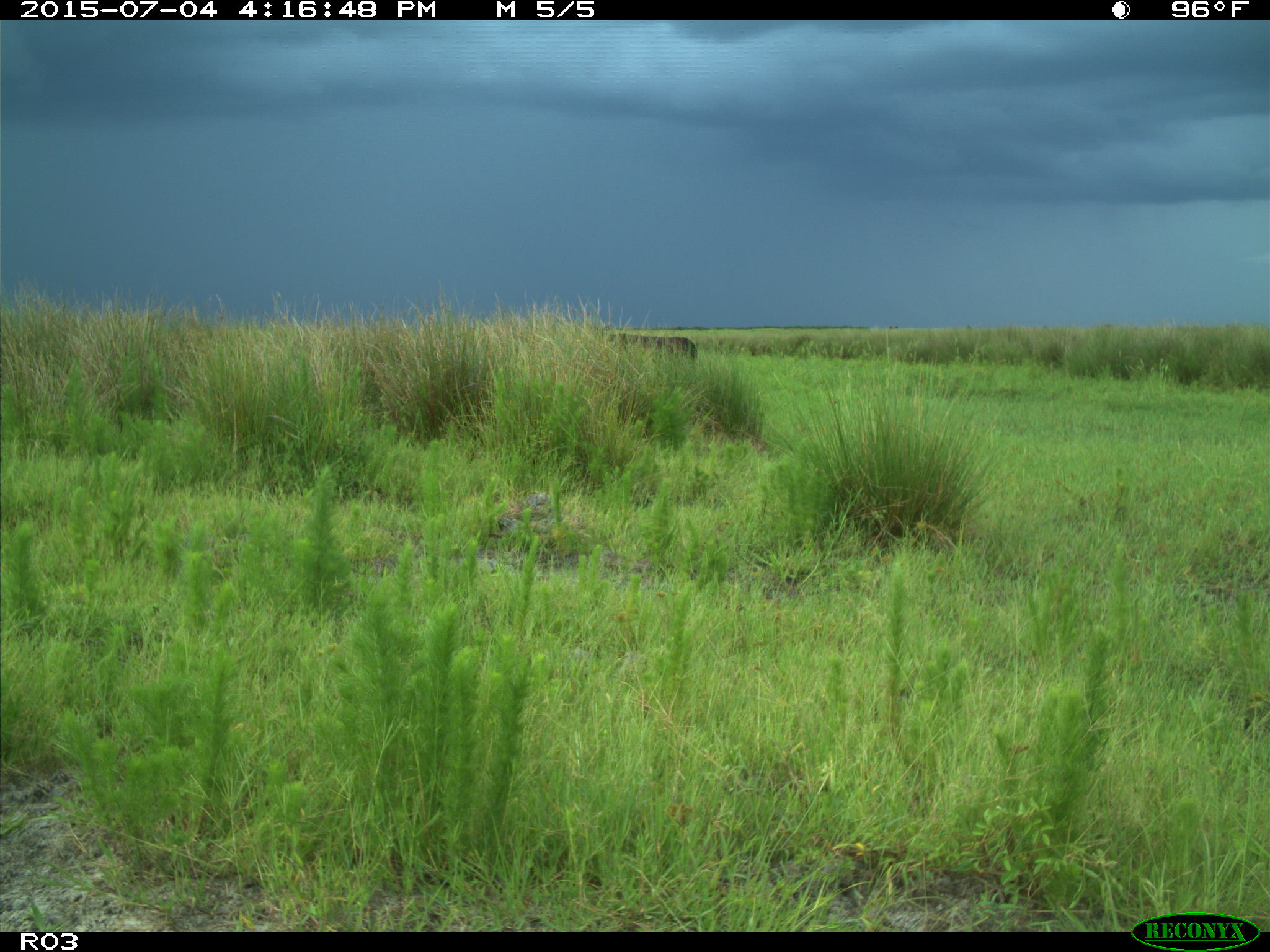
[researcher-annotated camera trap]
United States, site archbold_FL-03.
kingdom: Animalia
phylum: Chordata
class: Mammalia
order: Artiodactyla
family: Bovidae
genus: Bos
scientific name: Bos taurus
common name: domestic cow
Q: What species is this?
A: Bos taurus (domestic cow).